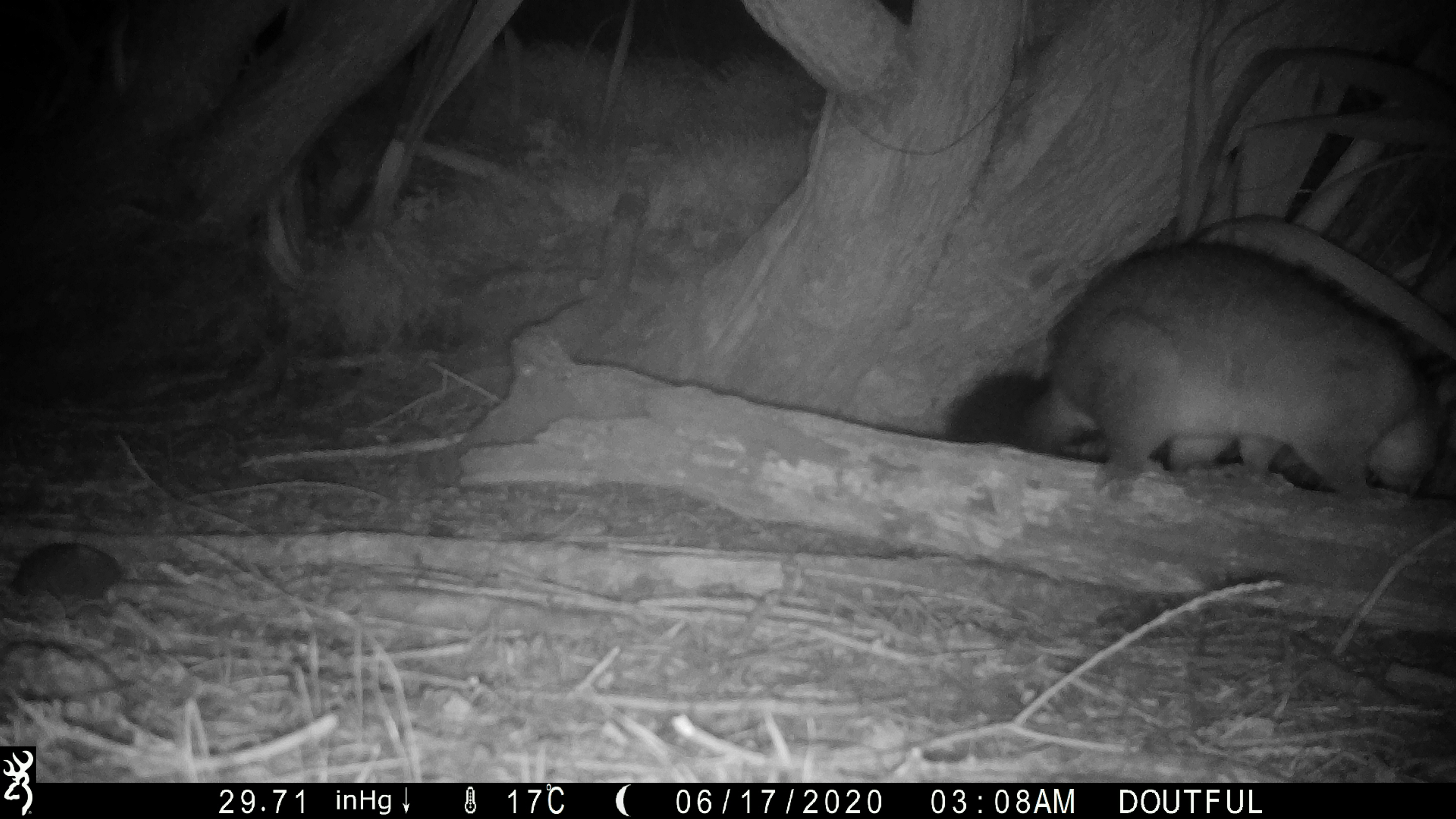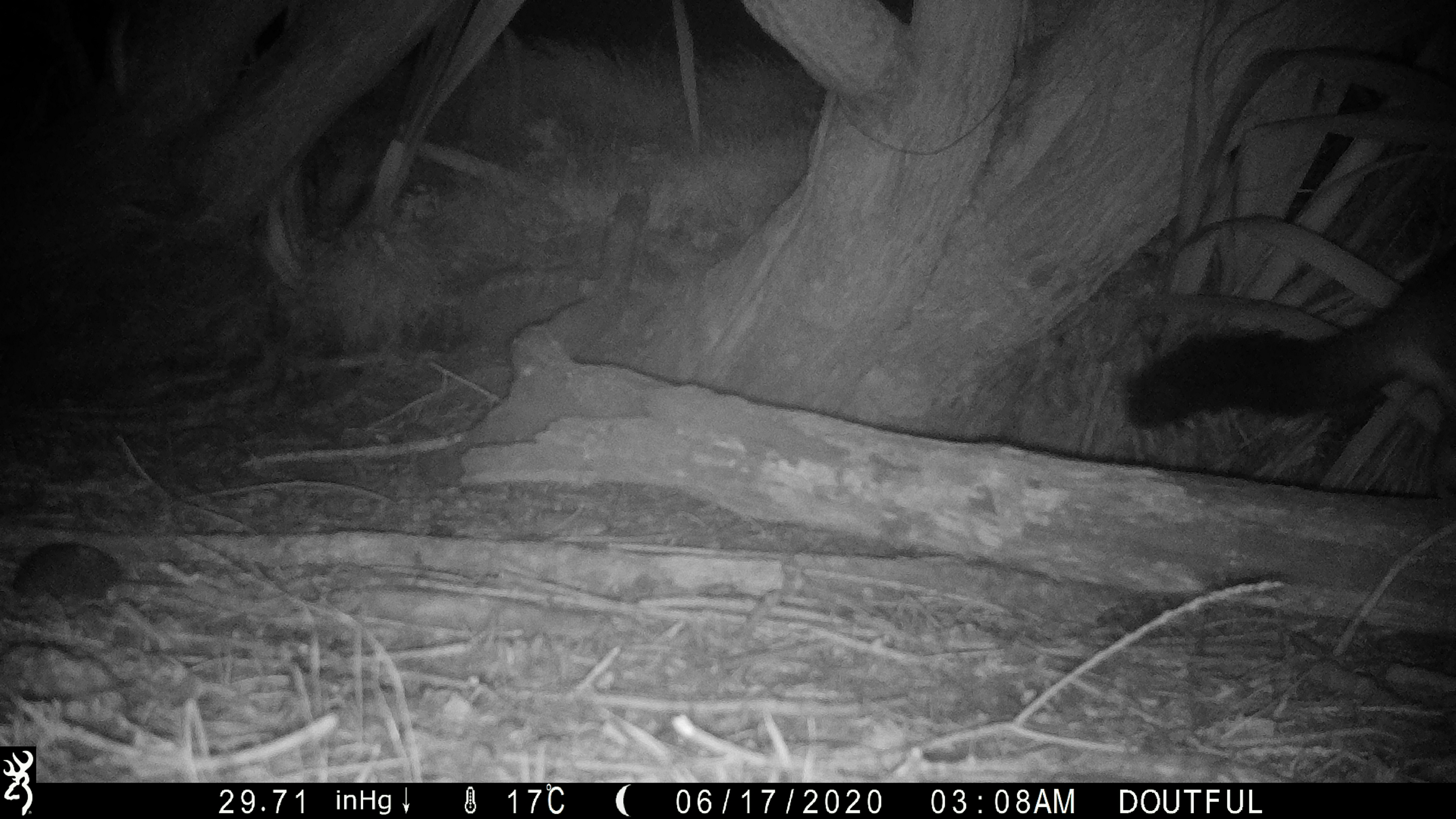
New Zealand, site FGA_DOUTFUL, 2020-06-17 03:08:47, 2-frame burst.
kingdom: Animalia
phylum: Chordata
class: Mammalia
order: Diprotodontia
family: Phalangeridae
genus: Trichosurus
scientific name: Trichosurus vulpecula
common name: common brushtail possum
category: possum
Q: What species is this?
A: Possum (common brushtail possum) (Trichosurus vulpecula).